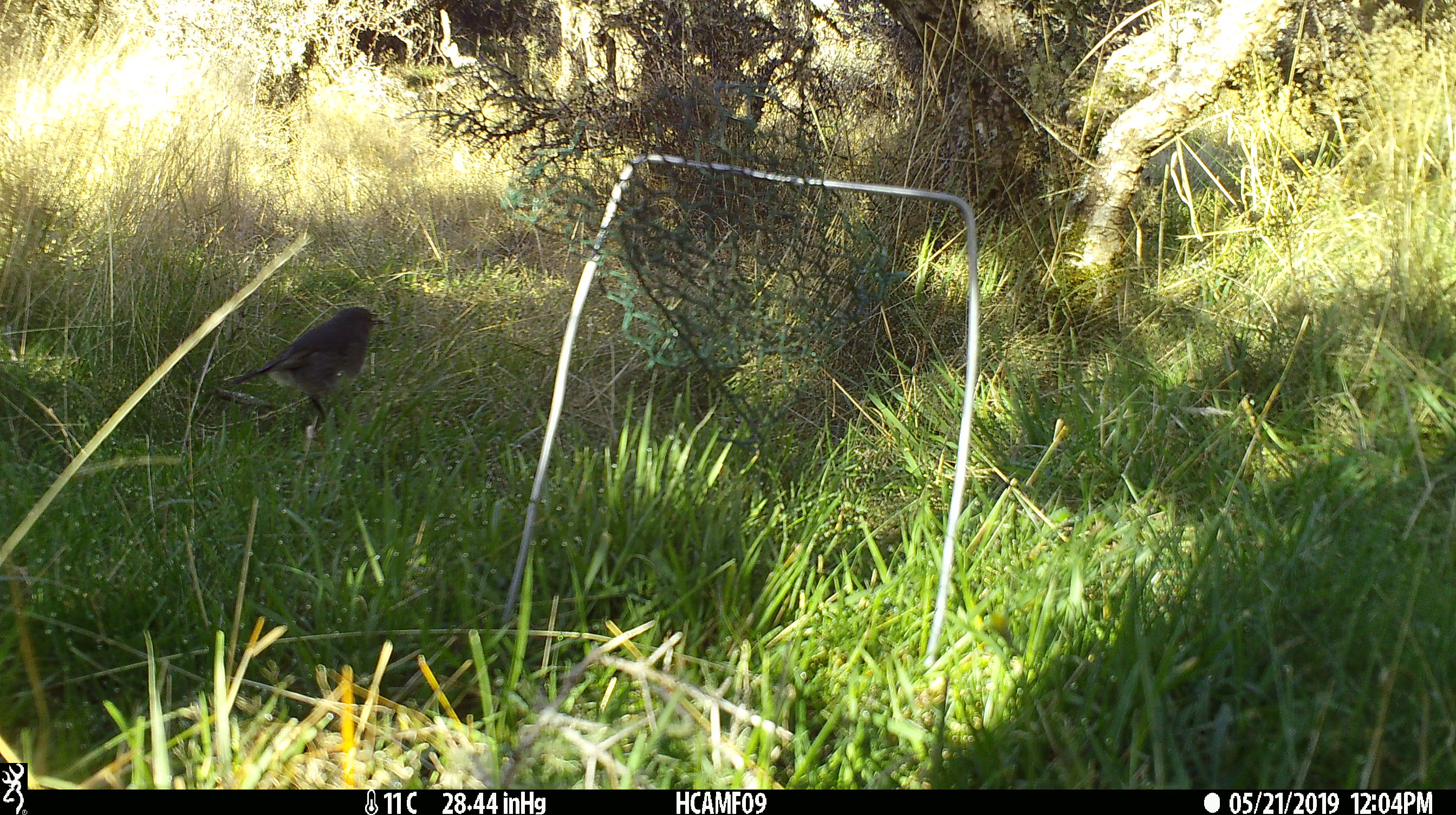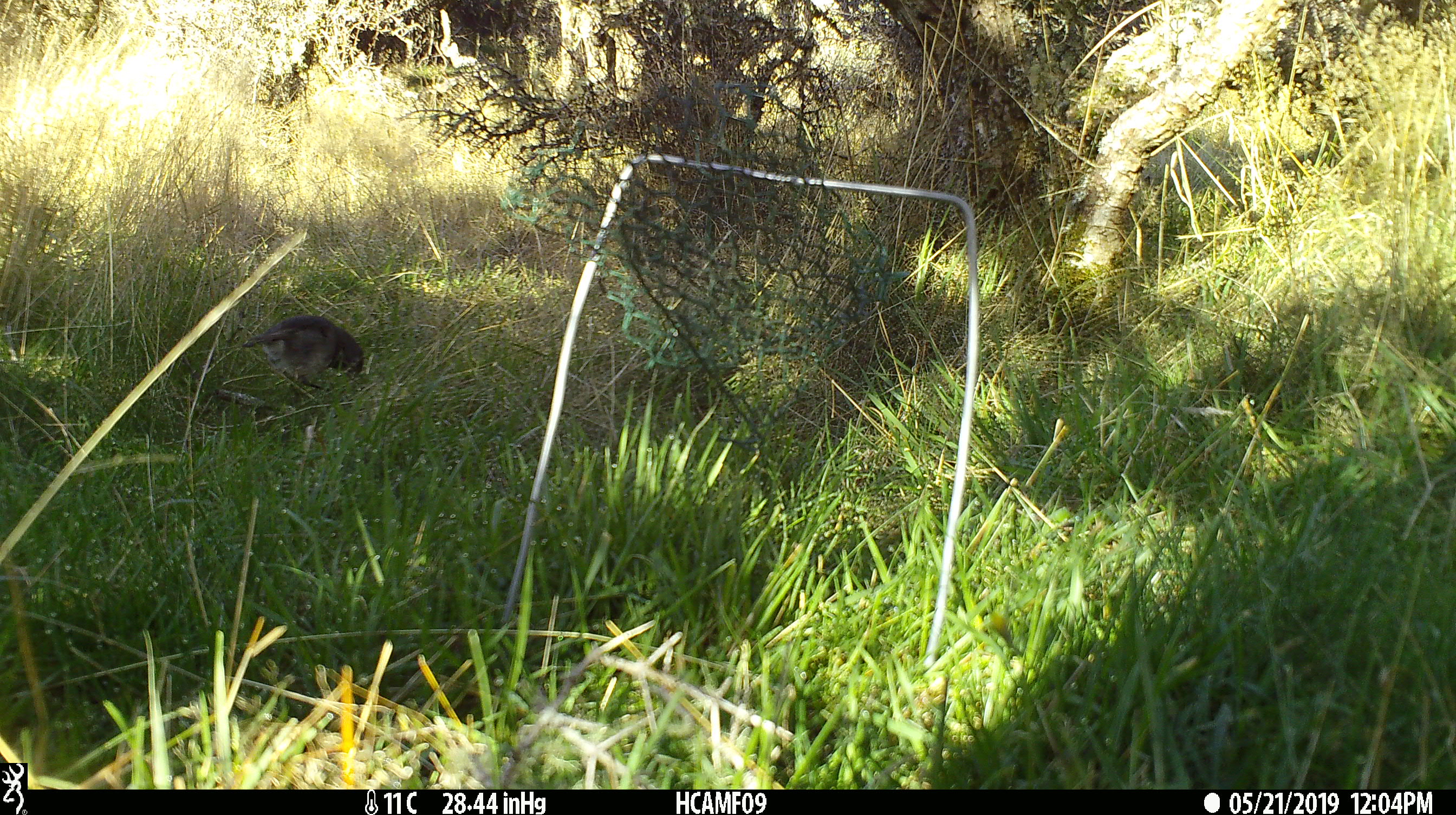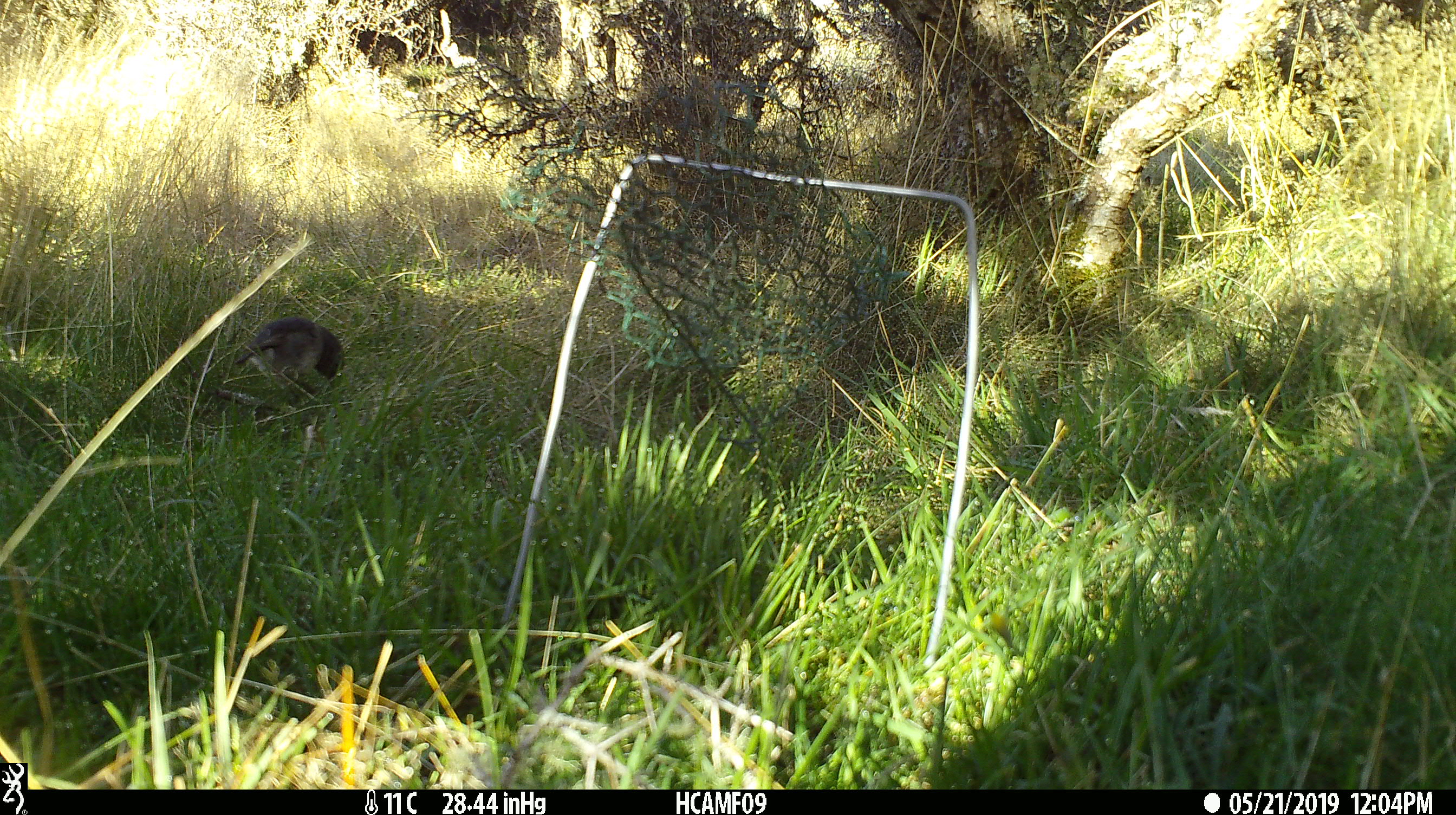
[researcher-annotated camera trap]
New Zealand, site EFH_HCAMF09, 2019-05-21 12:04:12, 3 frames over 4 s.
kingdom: Animalia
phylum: Chordata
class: Aves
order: Passeriformes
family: Petroicidae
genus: Petroica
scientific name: Petroica australis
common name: new zealand robin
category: robin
Robin (new zealand robin) (Petroica australis).